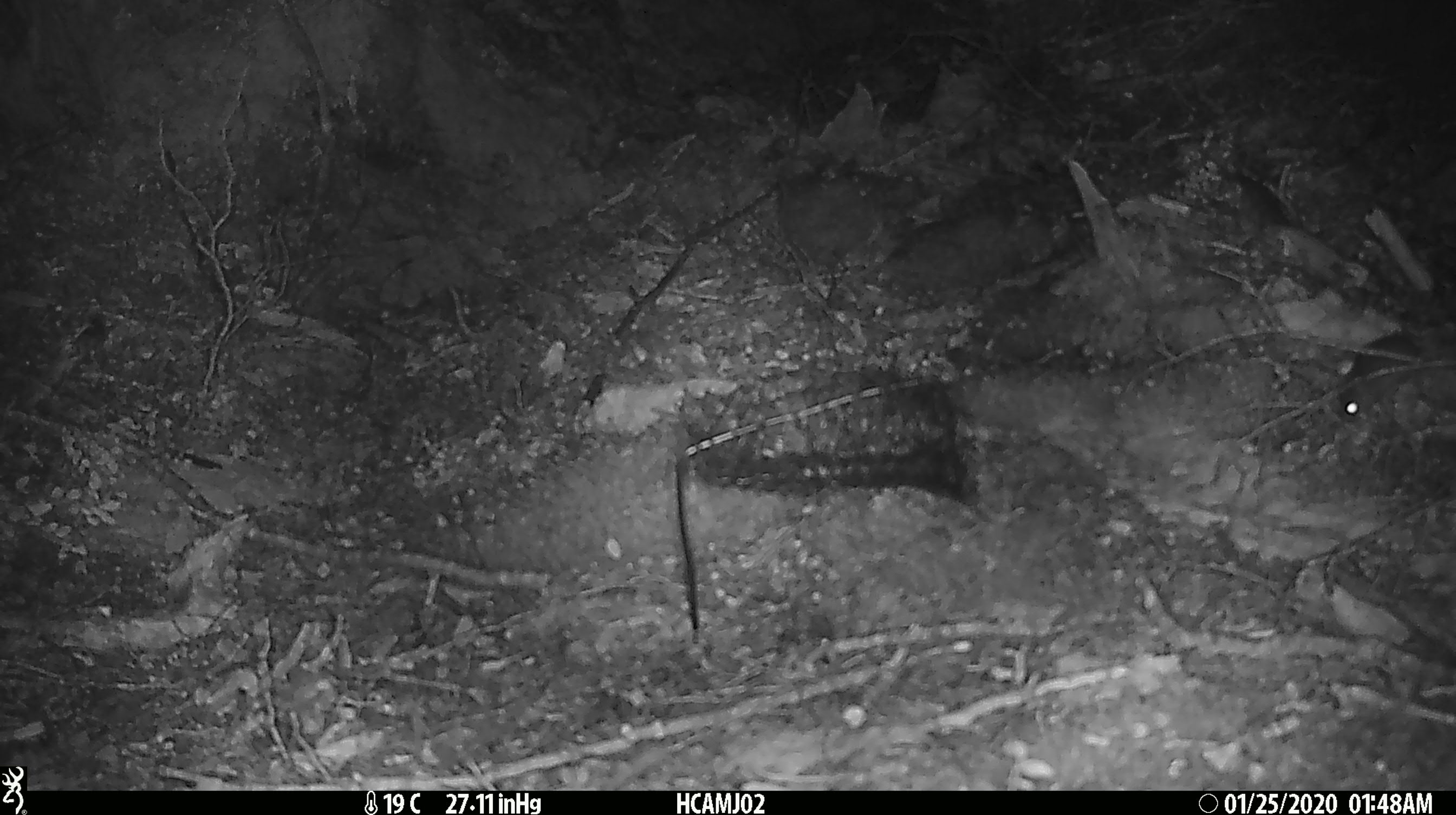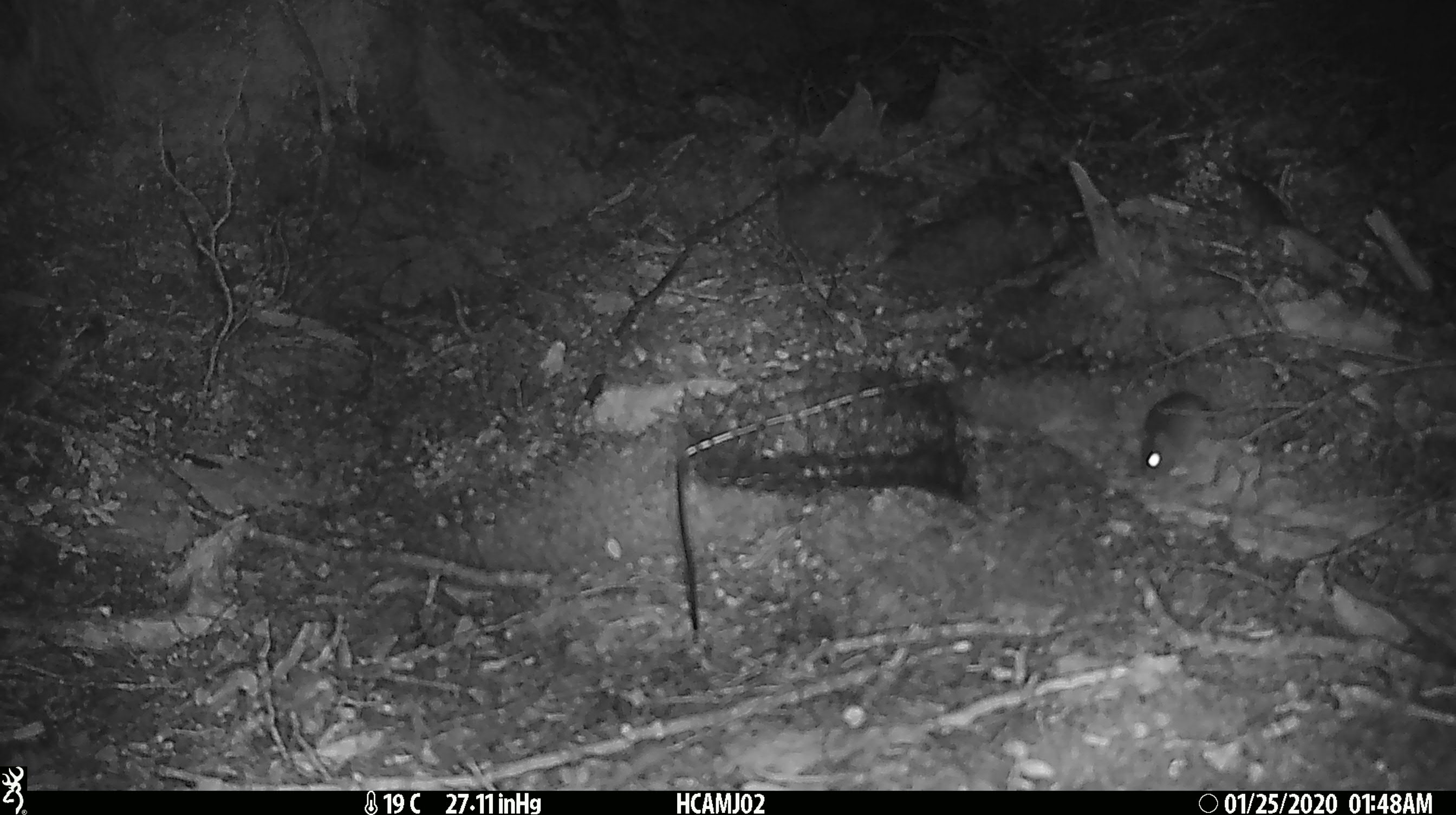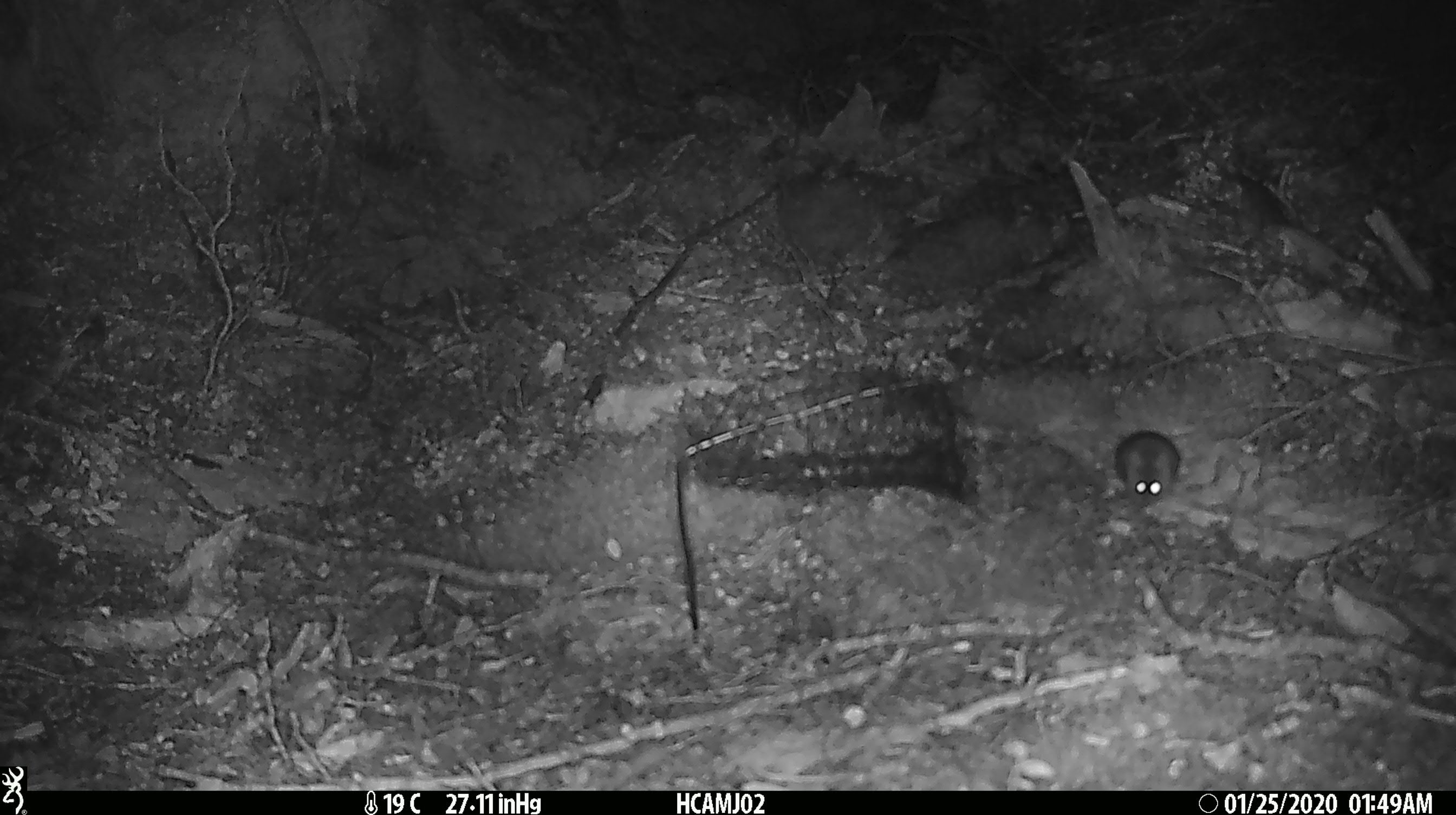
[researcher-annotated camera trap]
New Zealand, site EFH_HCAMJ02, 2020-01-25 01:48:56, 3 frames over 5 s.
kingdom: Animalia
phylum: Chordata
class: Mammalia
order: Rodentia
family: Muridae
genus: Mus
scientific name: Mus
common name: mouse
Mouse (Mus).